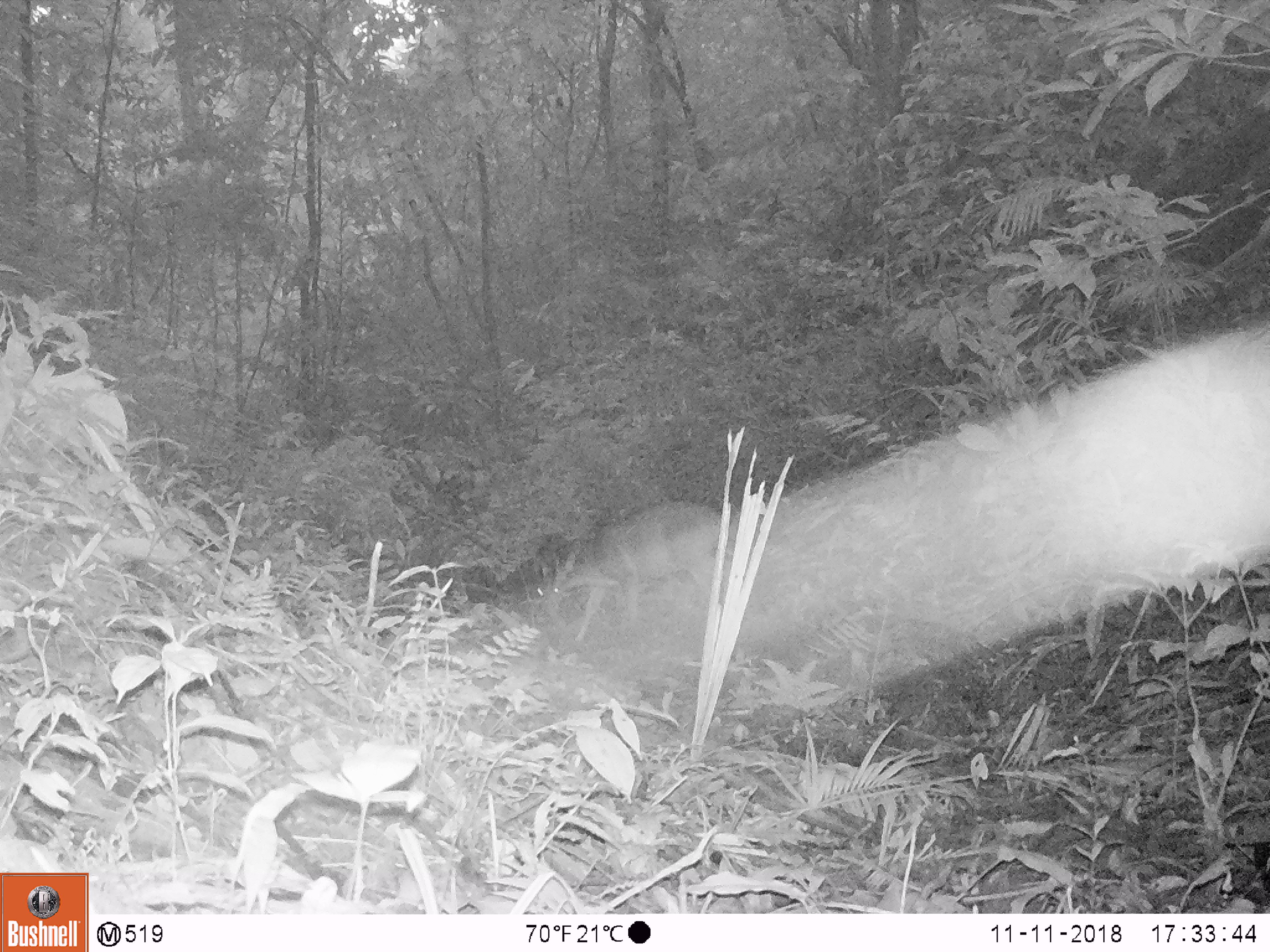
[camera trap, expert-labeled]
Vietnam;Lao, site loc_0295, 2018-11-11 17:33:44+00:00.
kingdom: Animalia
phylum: Chordata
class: Mammalia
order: Artiodactyla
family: Cervidae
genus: Muntiacus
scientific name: Muntiacus vuquangensis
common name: large-antlered muntjac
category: large antlered muntjac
Large antlered muntjac (large-antlered muntjac) (Muntiacus vuquangensis). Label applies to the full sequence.